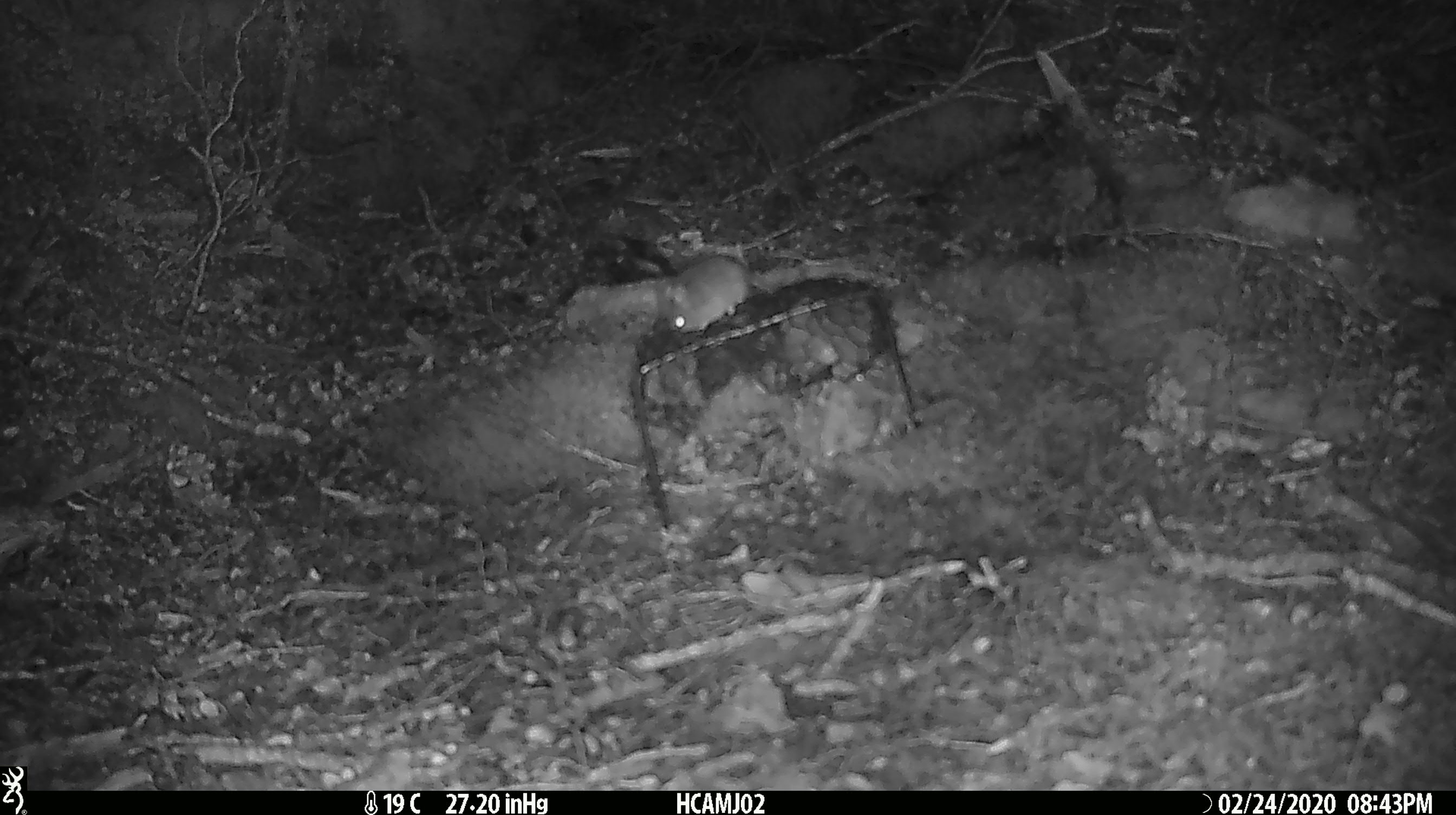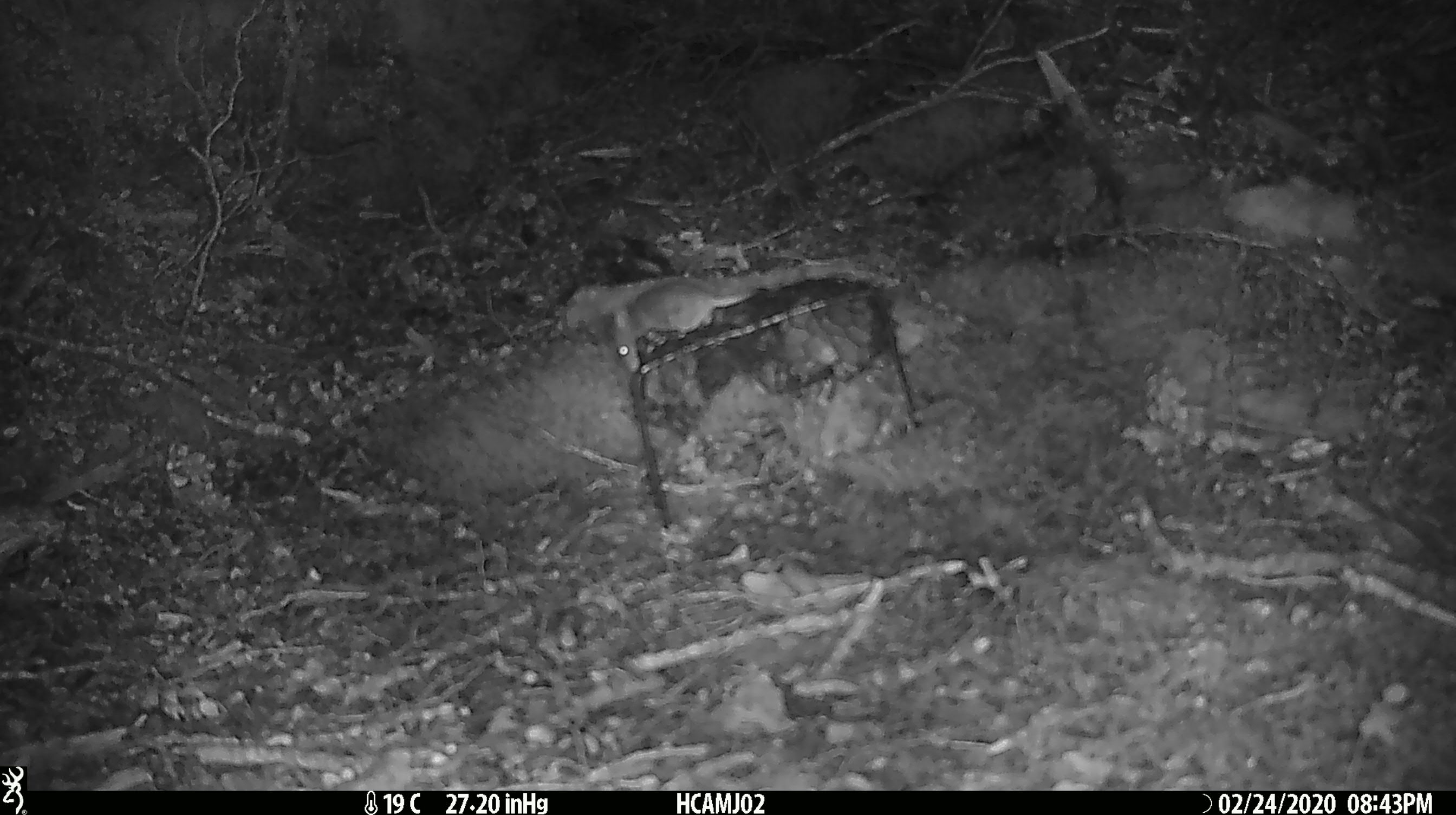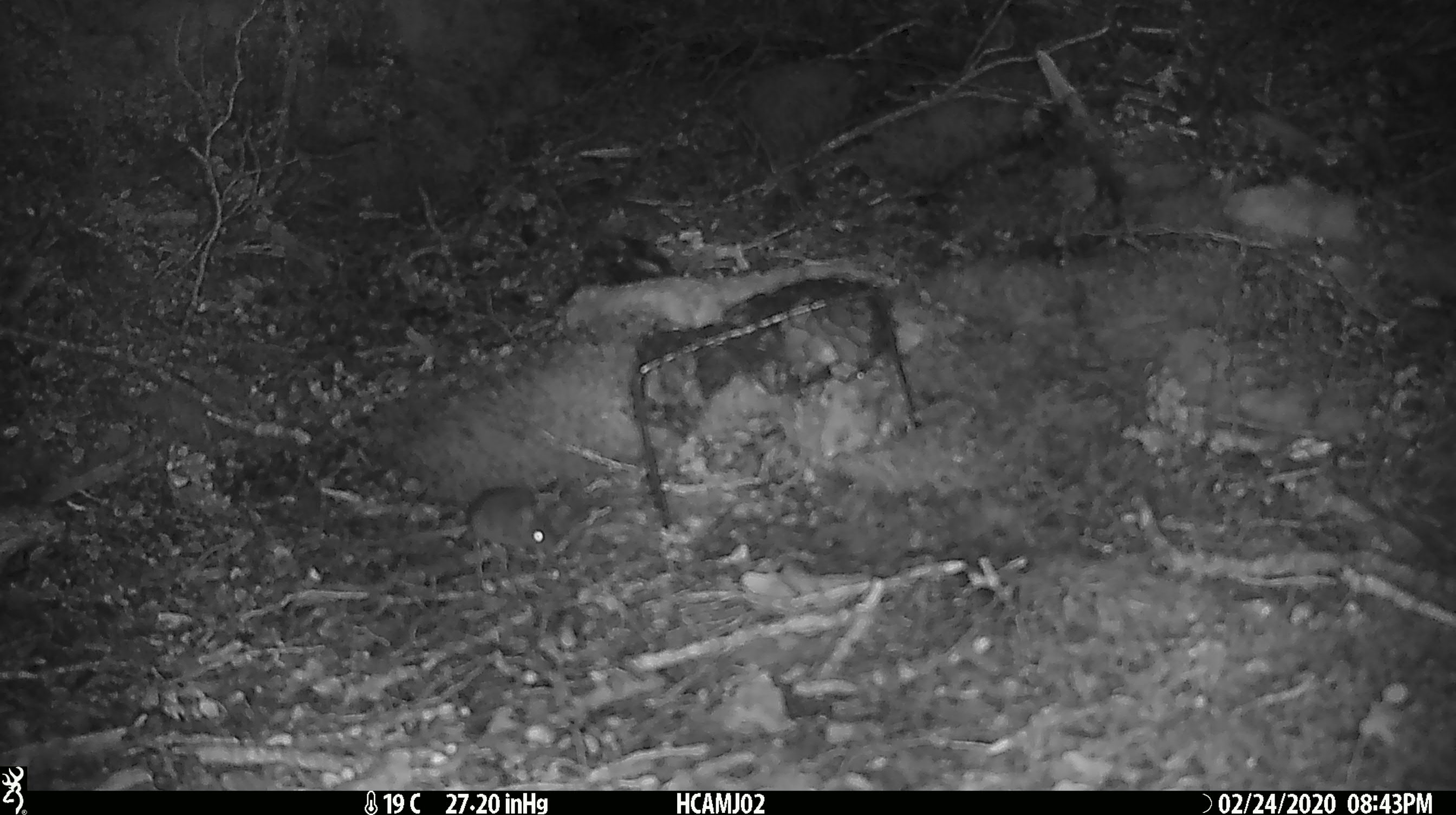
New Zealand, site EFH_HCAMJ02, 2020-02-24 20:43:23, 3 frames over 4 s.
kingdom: Animalia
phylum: Chordata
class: Mammalia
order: Rodentia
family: Muridae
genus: Mus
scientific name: Mus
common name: mouse